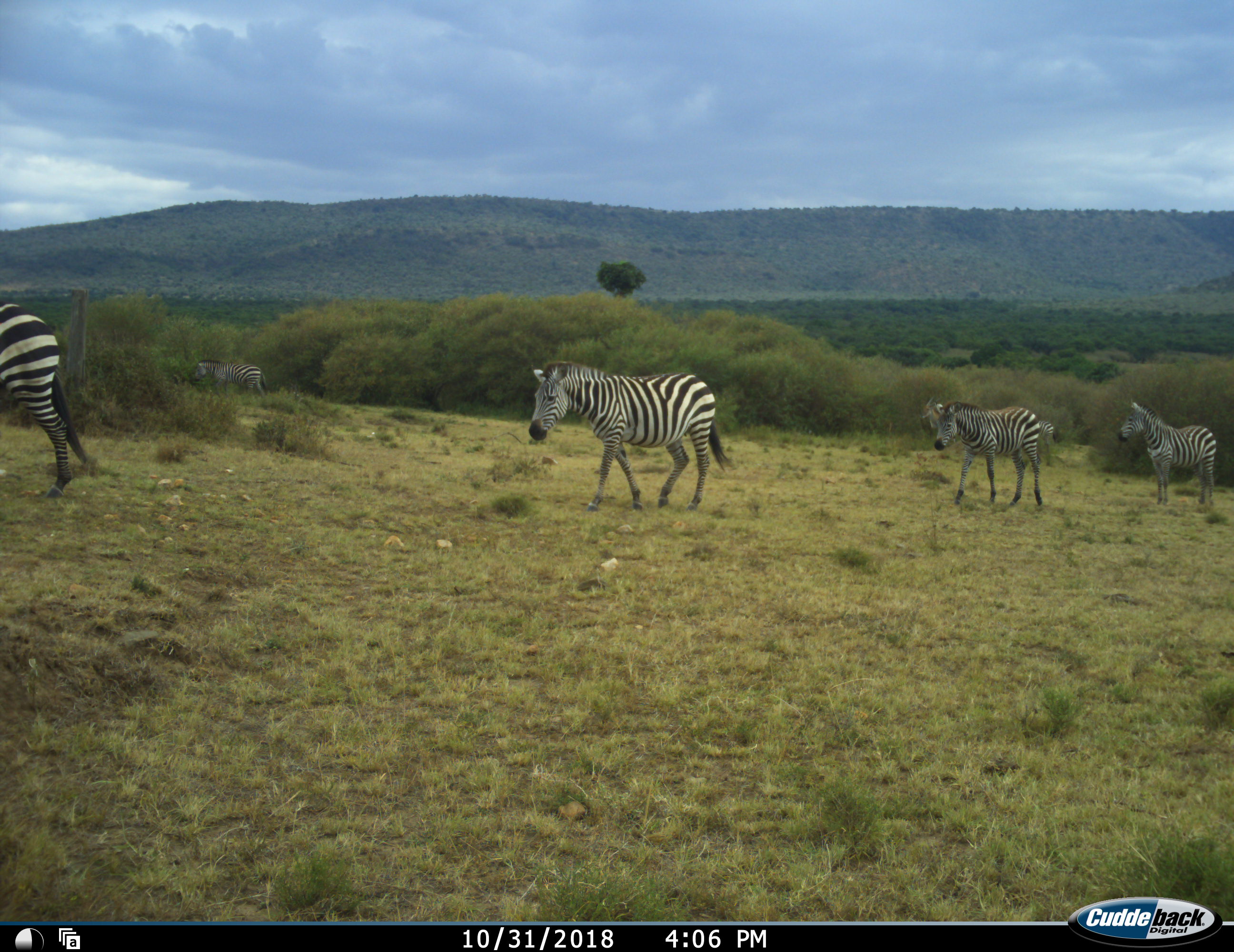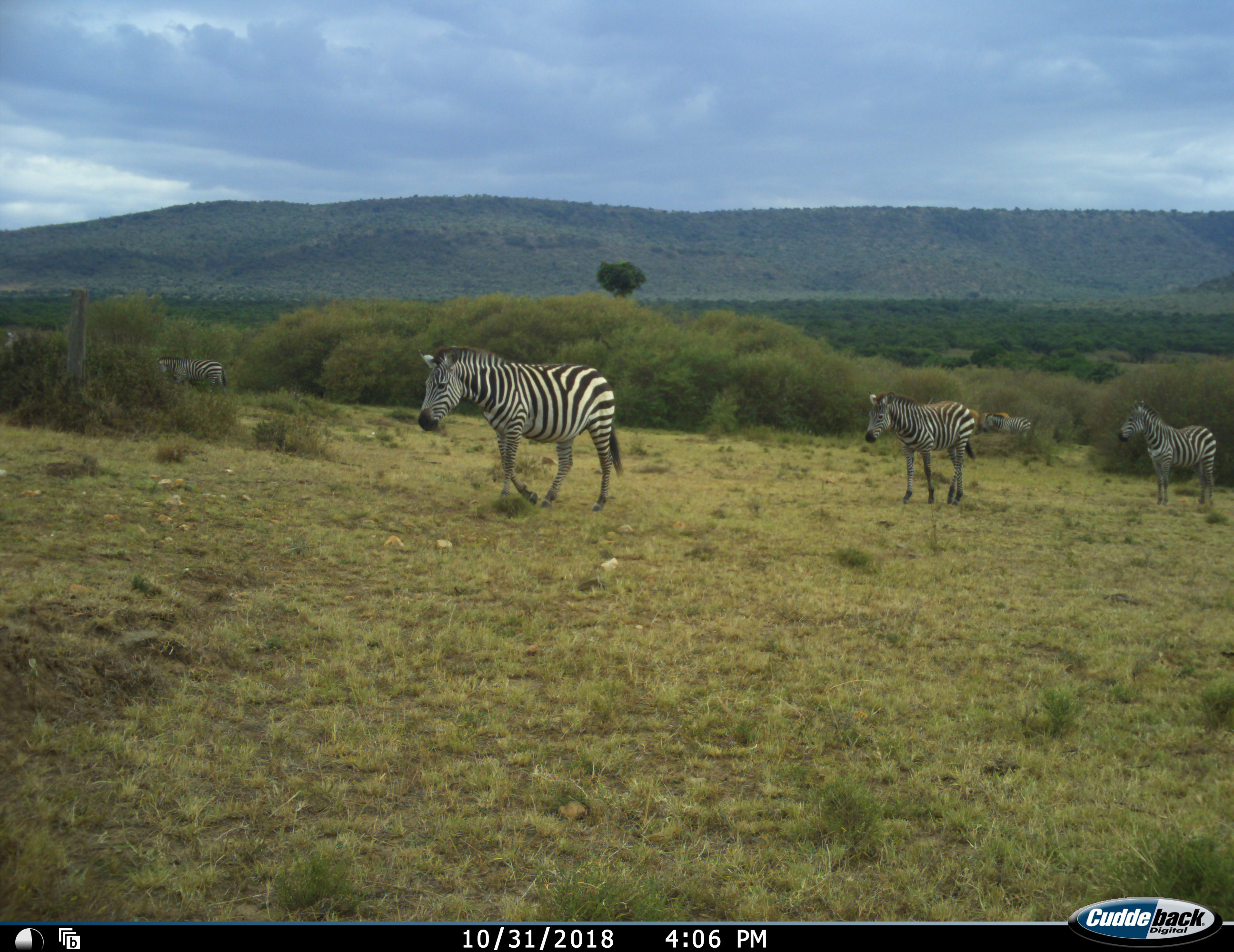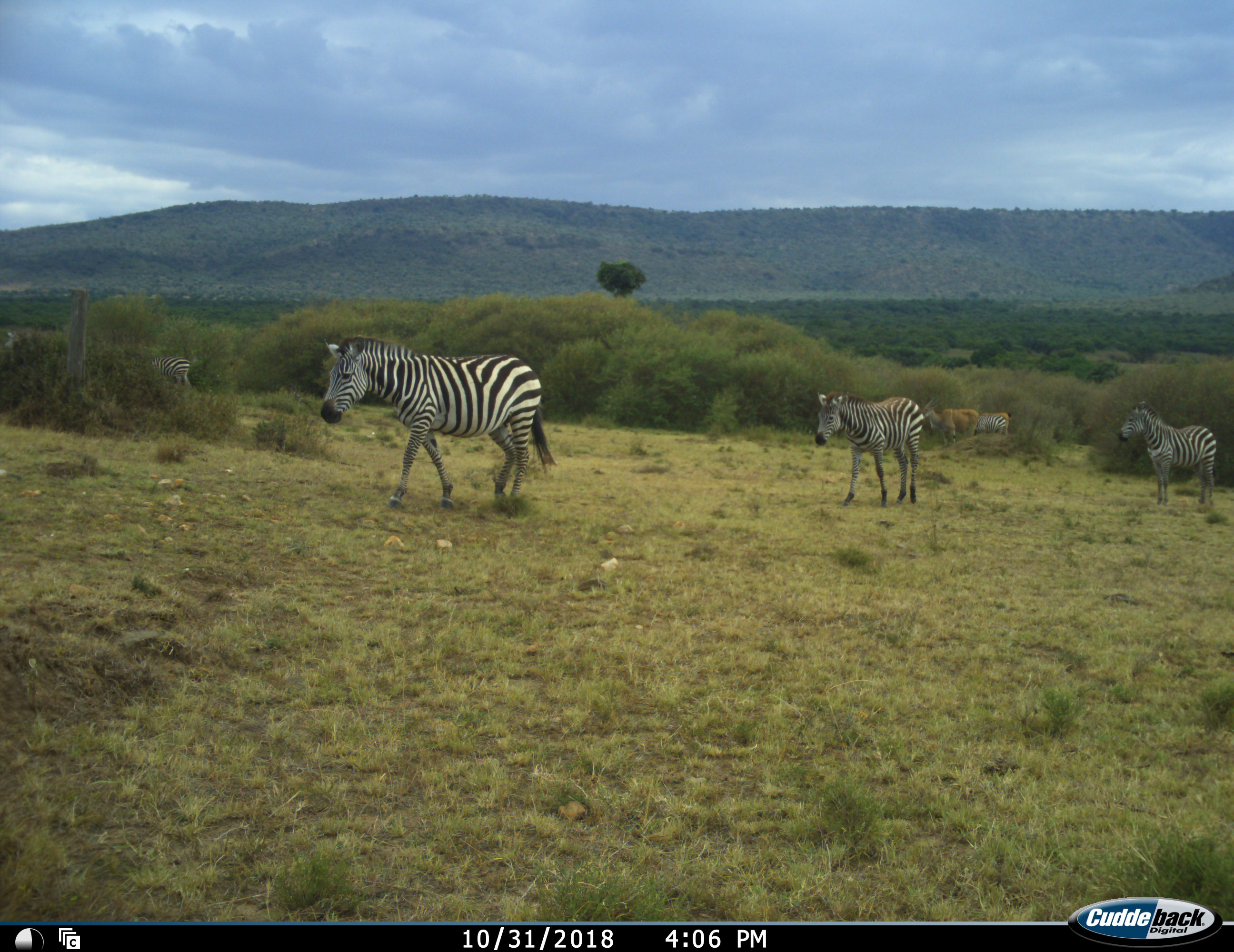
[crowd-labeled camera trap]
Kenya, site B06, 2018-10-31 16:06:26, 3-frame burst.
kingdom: Animalia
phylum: Chordata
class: Mammalia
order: Artiodactyla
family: Bovidae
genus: Tragelaphus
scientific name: Tragelaphus oryx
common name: eland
Eland (Tragelaphus oryx), count 2. Behavior (volunteer vote fractions): standing 62%, resting 0%, moving 38%, interacting 0%. Young present (vote fraction): 0%. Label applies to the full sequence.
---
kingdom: Animalia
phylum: Chordata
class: Mammalia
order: Perissodactyla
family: Equidae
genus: Equus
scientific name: Equus quagga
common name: plains zebra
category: zebra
Zebra (plains zebra) (Equus quagga), count 6. Behavior (volunteer vote fractions): standing 20%, resting 0%, moving 100%, interacting 0%. Young present (vote fraction): 40%. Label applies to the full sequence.